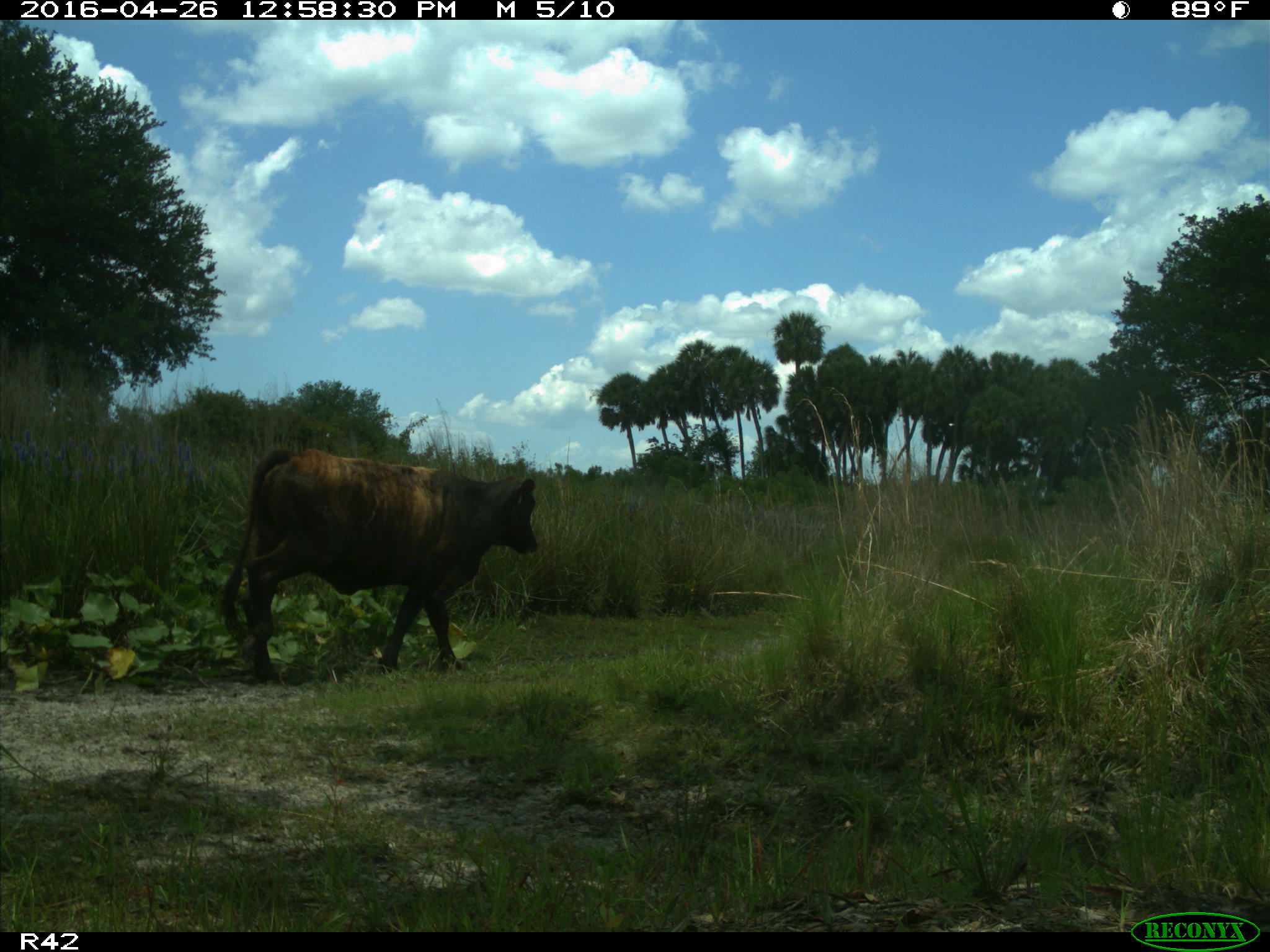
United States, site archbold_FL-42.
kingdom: Animalia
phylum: Chordata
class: Mammalia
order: Artiodactyla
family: Bovidae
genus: Bos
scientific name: Bos taurus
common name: domestic cow